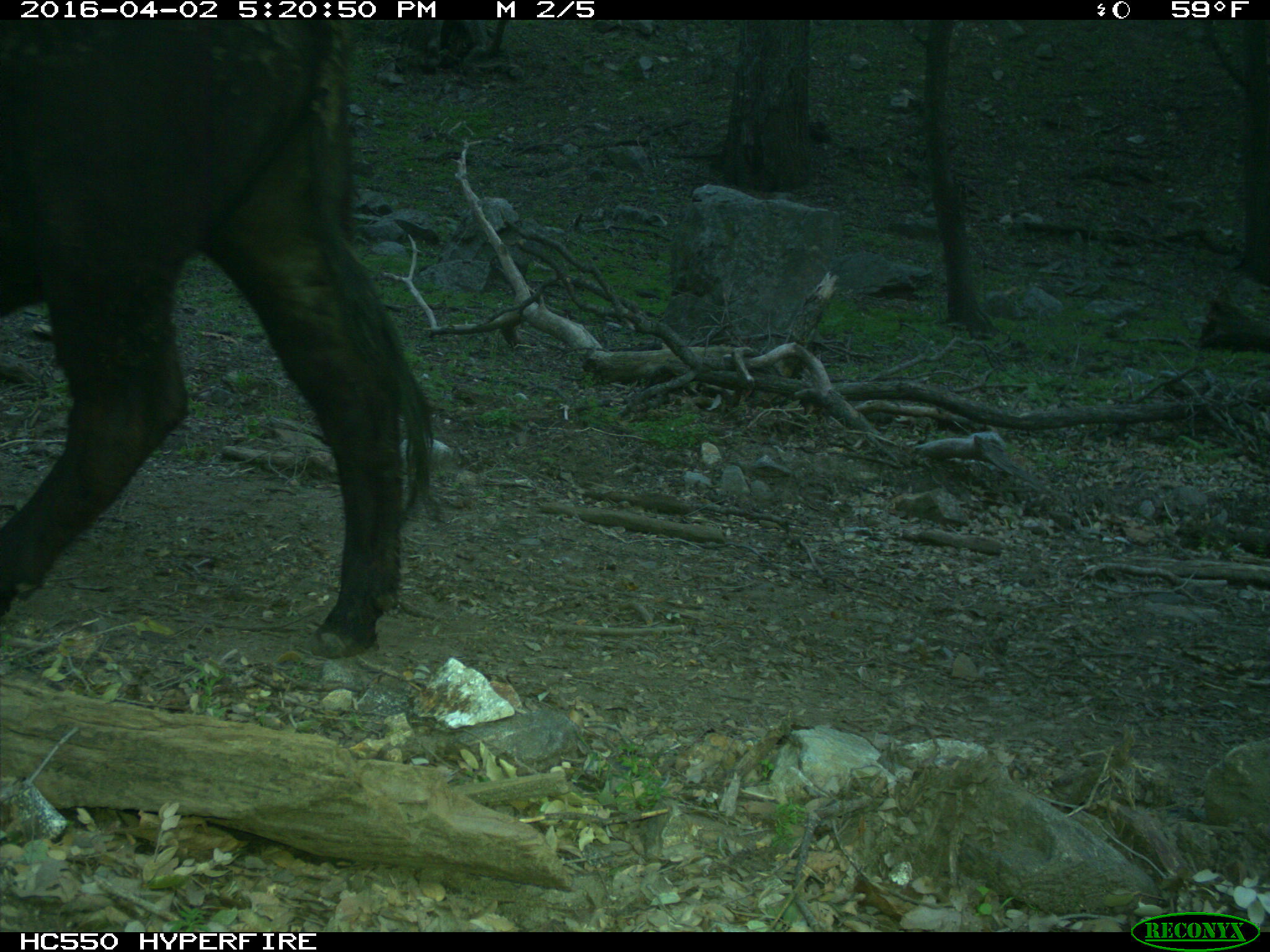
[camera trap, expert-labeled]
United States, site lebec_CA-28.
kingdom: Animalia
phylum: Chordata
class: Mammalia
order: Artiodactyla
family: Bovidae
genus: Bos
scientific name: Bos taurus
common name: domestic cow